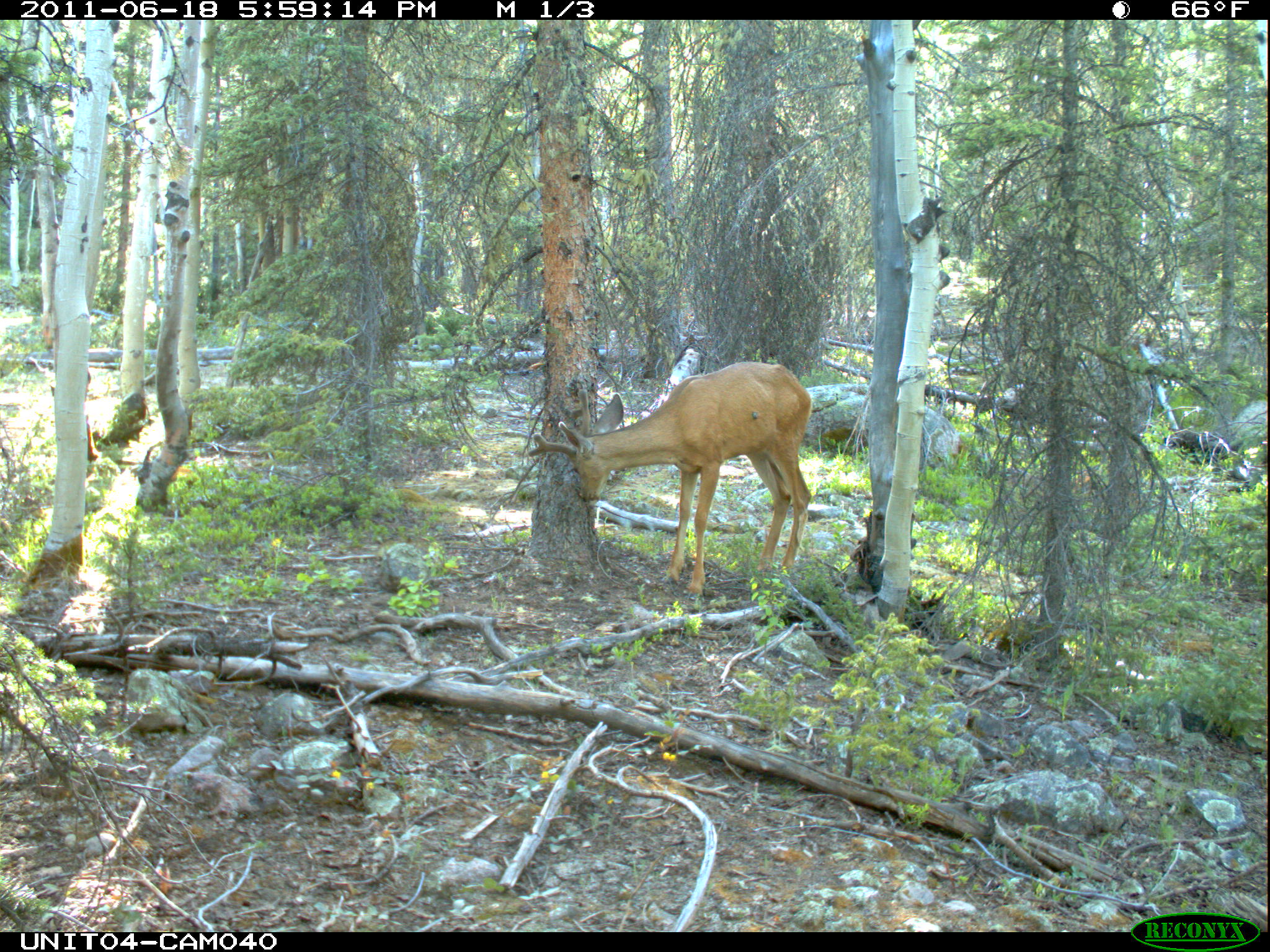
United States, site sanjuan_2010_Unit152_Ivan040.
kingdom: Animalia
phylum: Chordata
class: Mammalia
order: Artiodactyla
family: Cervidae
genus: Odocoileus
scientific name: Odocoileus hemionus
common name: mule deer